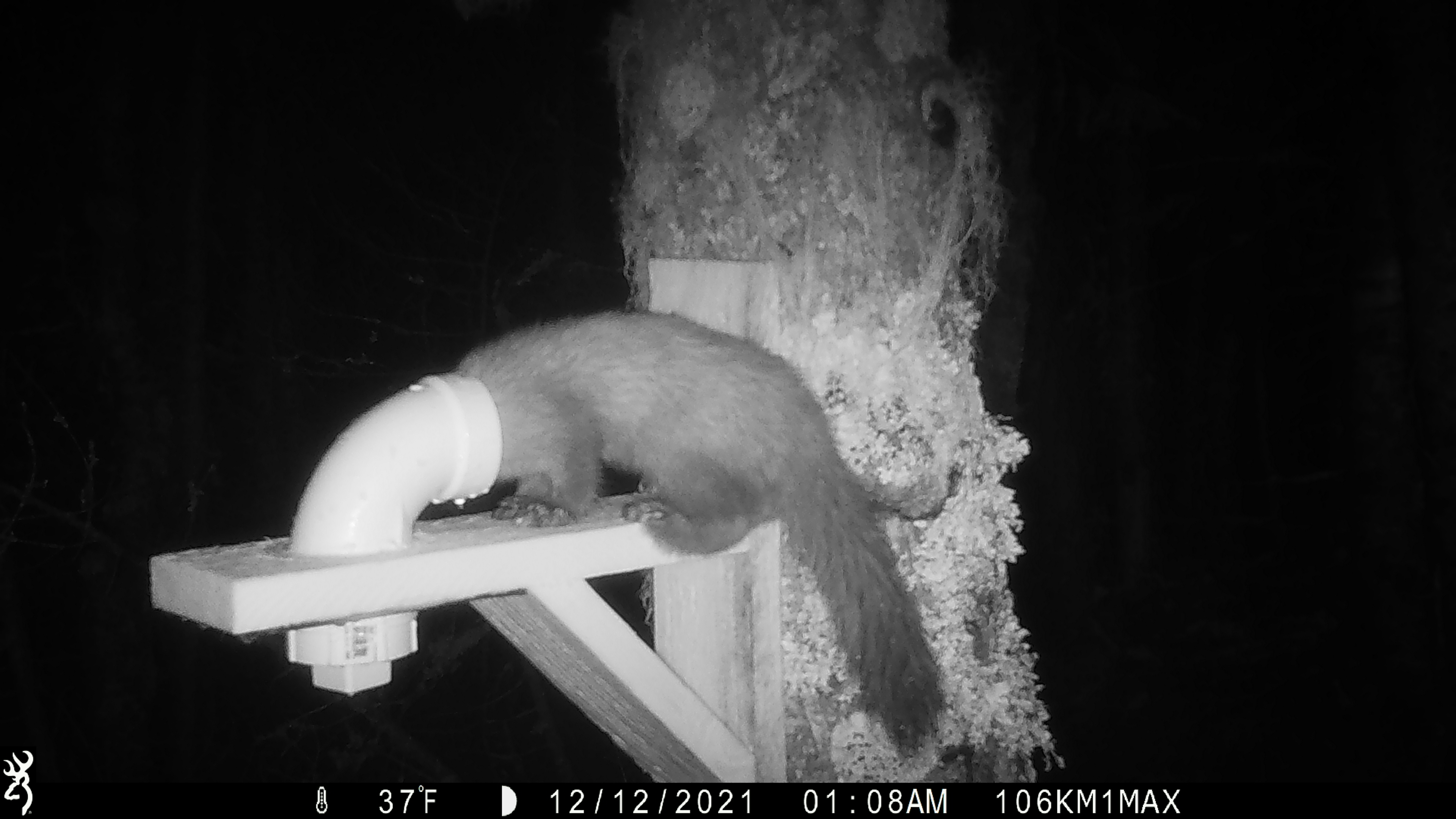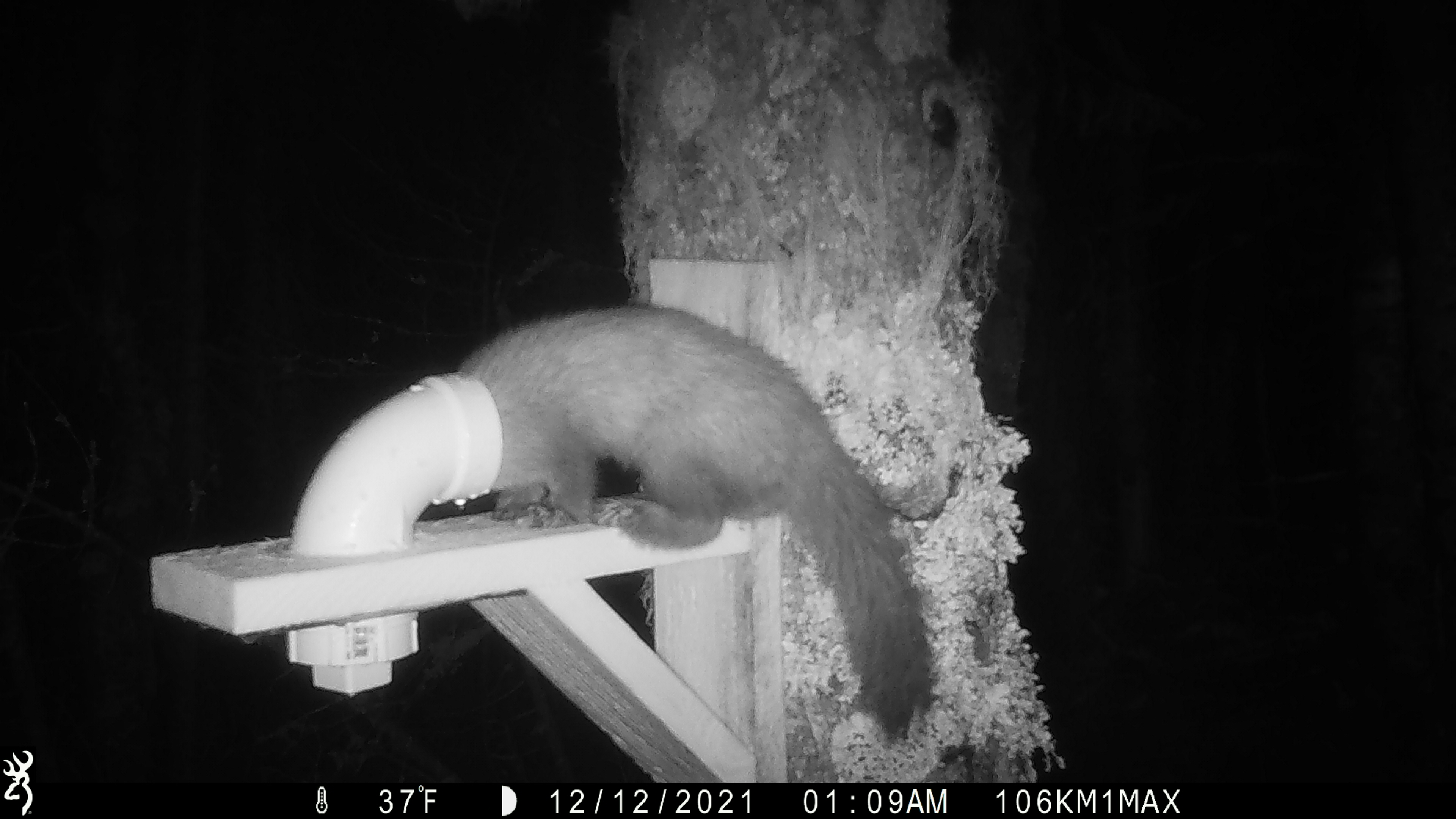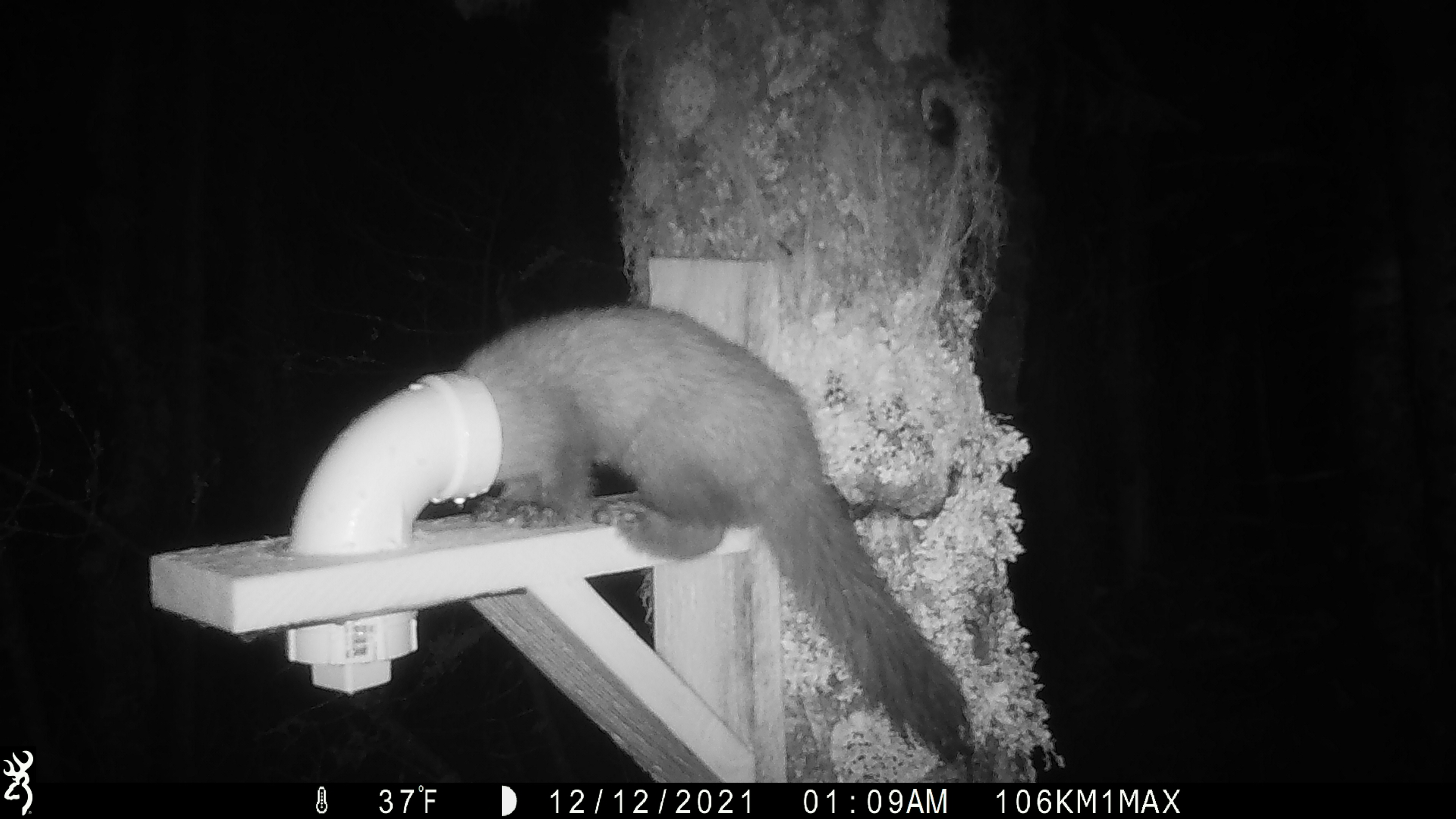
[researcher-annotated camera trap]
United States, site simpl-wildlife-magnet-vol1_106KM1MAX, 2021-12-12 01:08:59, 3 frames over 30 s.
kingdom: Animalia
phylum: Chordata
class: Mammalia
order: Carnivora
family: Mustelidae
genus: Martes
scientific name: Martes americana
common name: american marten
American marten (Martes americana).